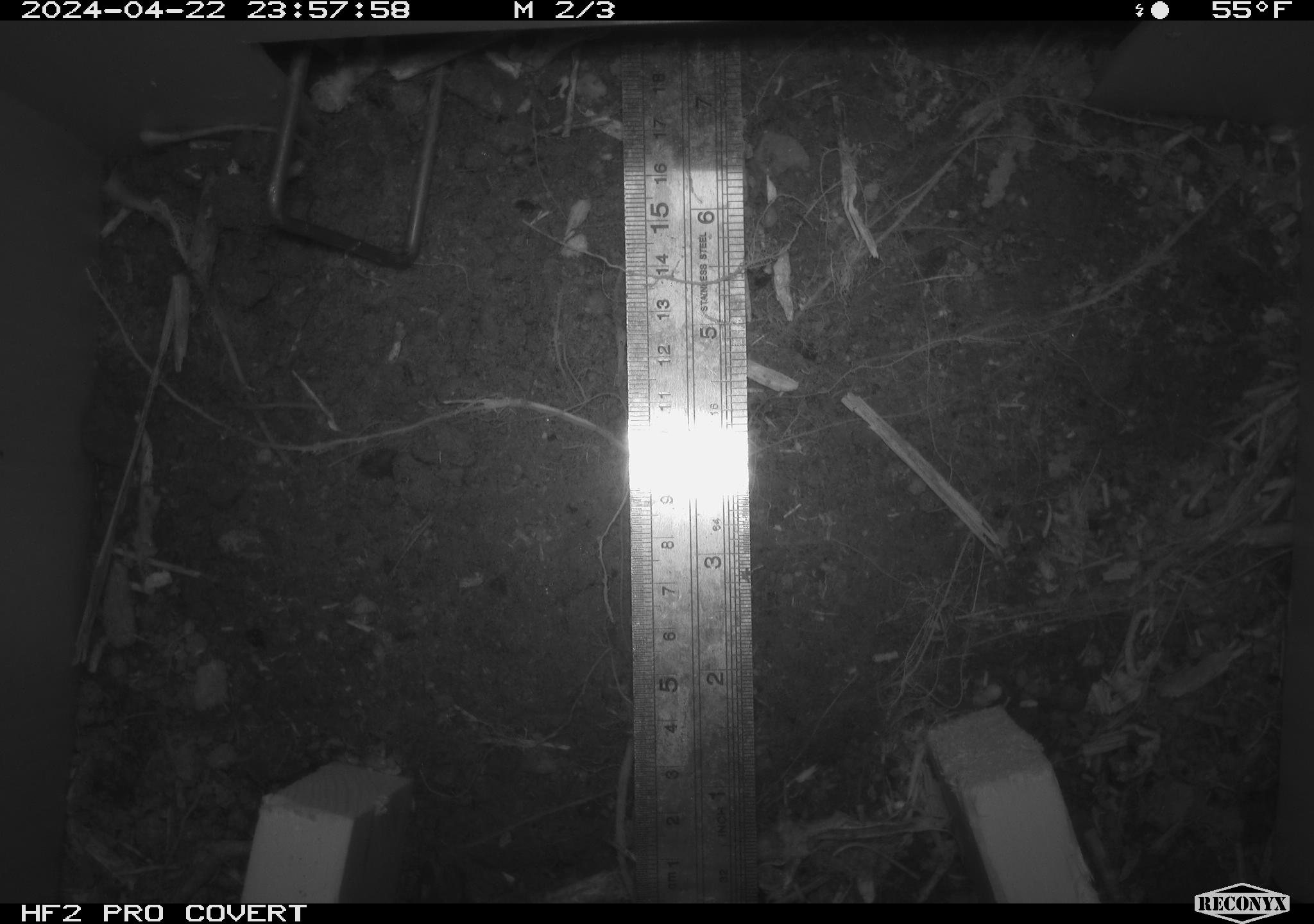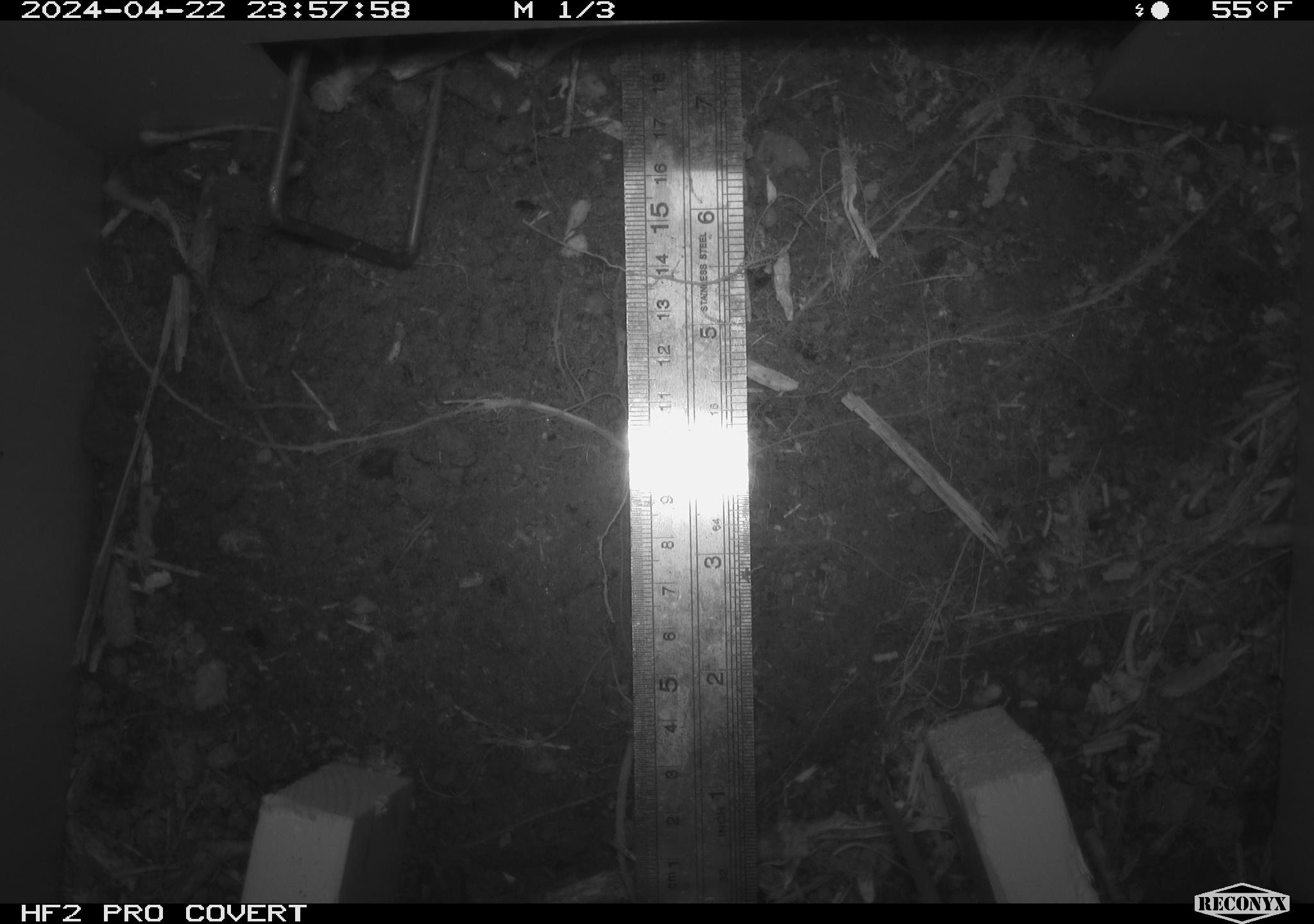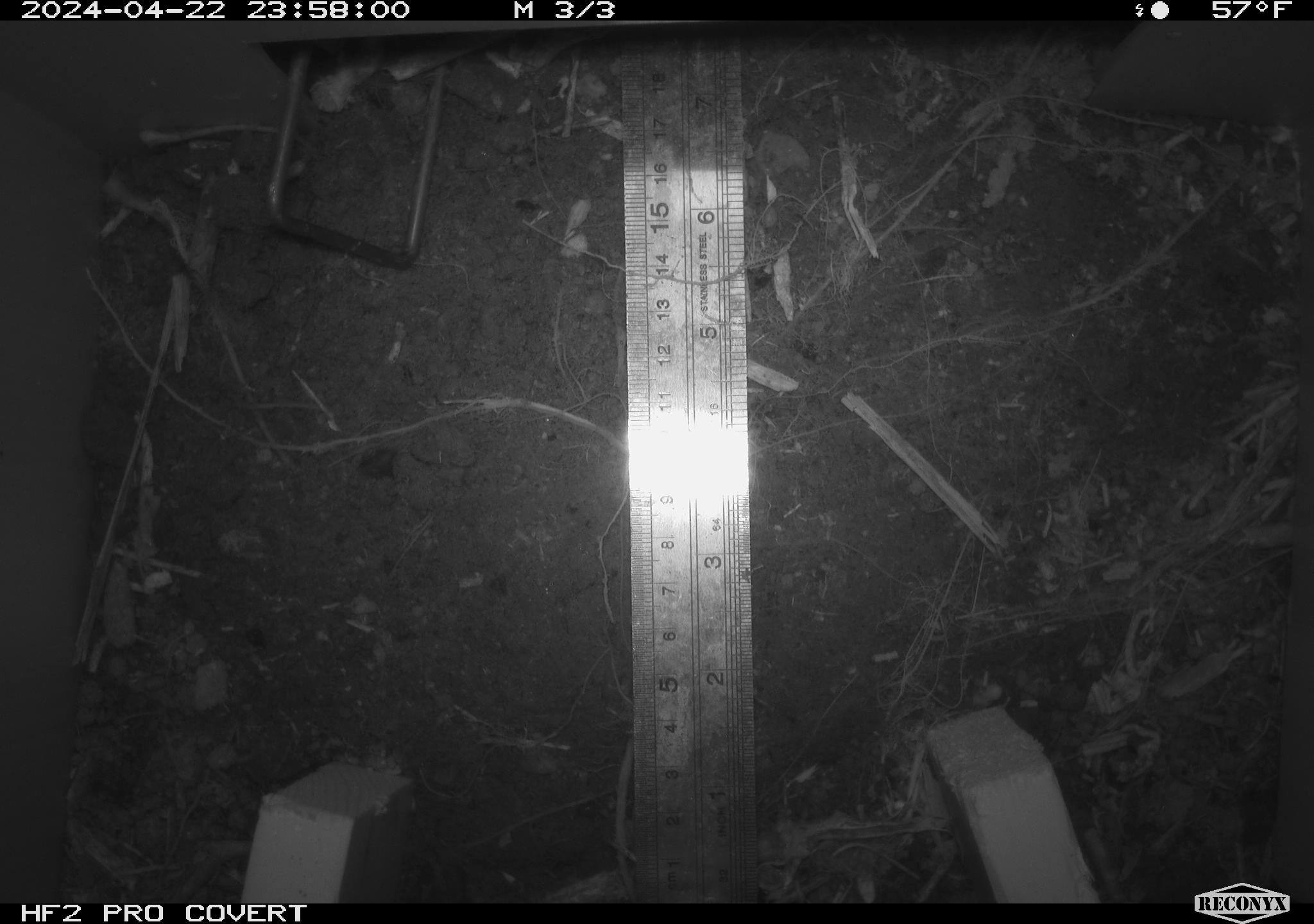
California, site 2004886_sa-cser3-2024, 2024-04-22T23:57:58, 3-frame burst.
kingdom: Animalia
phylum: Chordata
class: Mammalia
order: Rodentia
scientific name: Rodentia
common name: rodent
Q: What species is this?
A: Rodent (Rodentia).